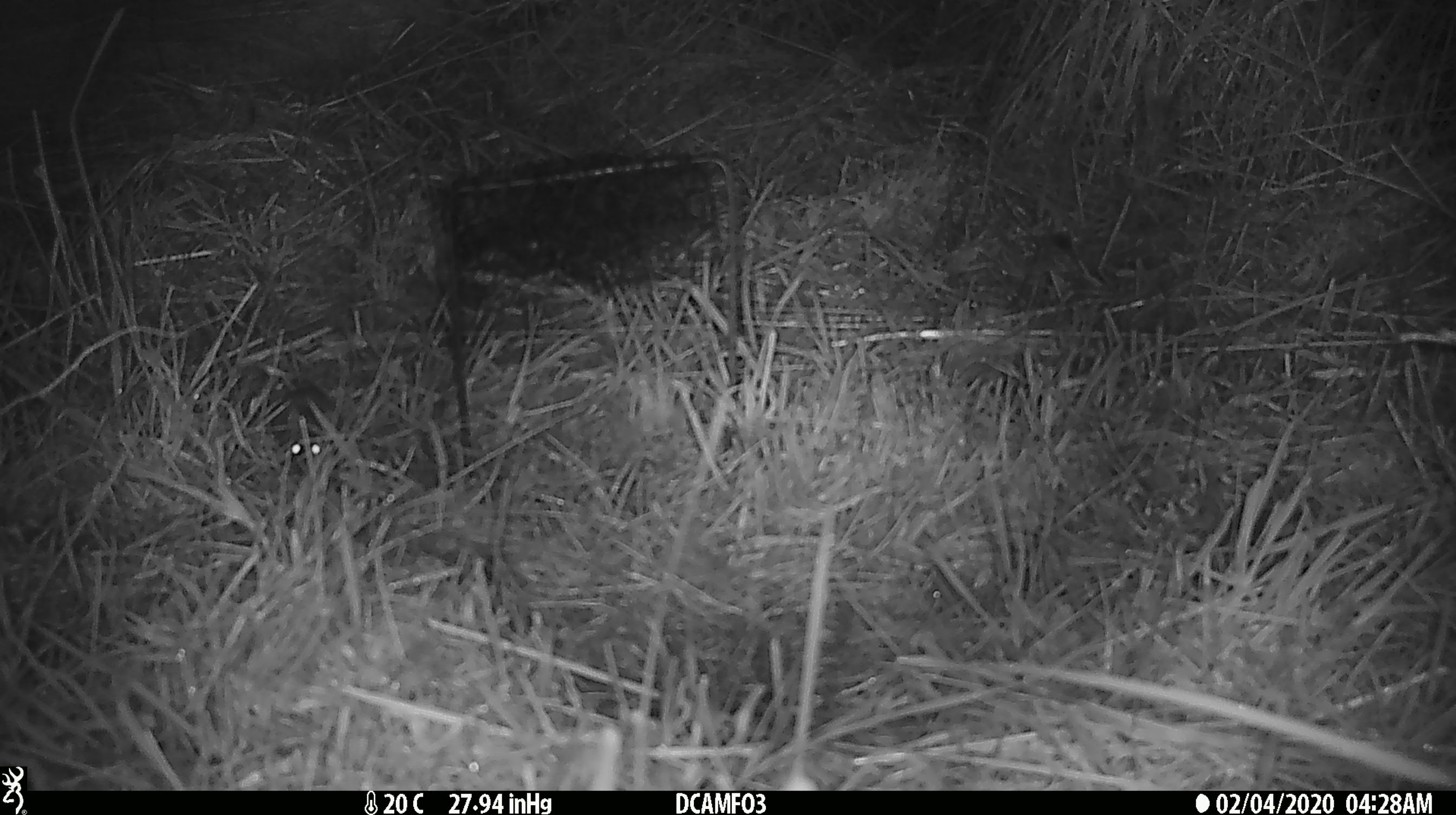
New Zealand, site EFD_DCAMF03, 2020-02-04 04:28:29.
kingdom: Animalia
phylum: Chordata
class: Mammalia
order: Rodentia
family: Muridae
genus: Mus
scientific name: Mus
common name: mouse